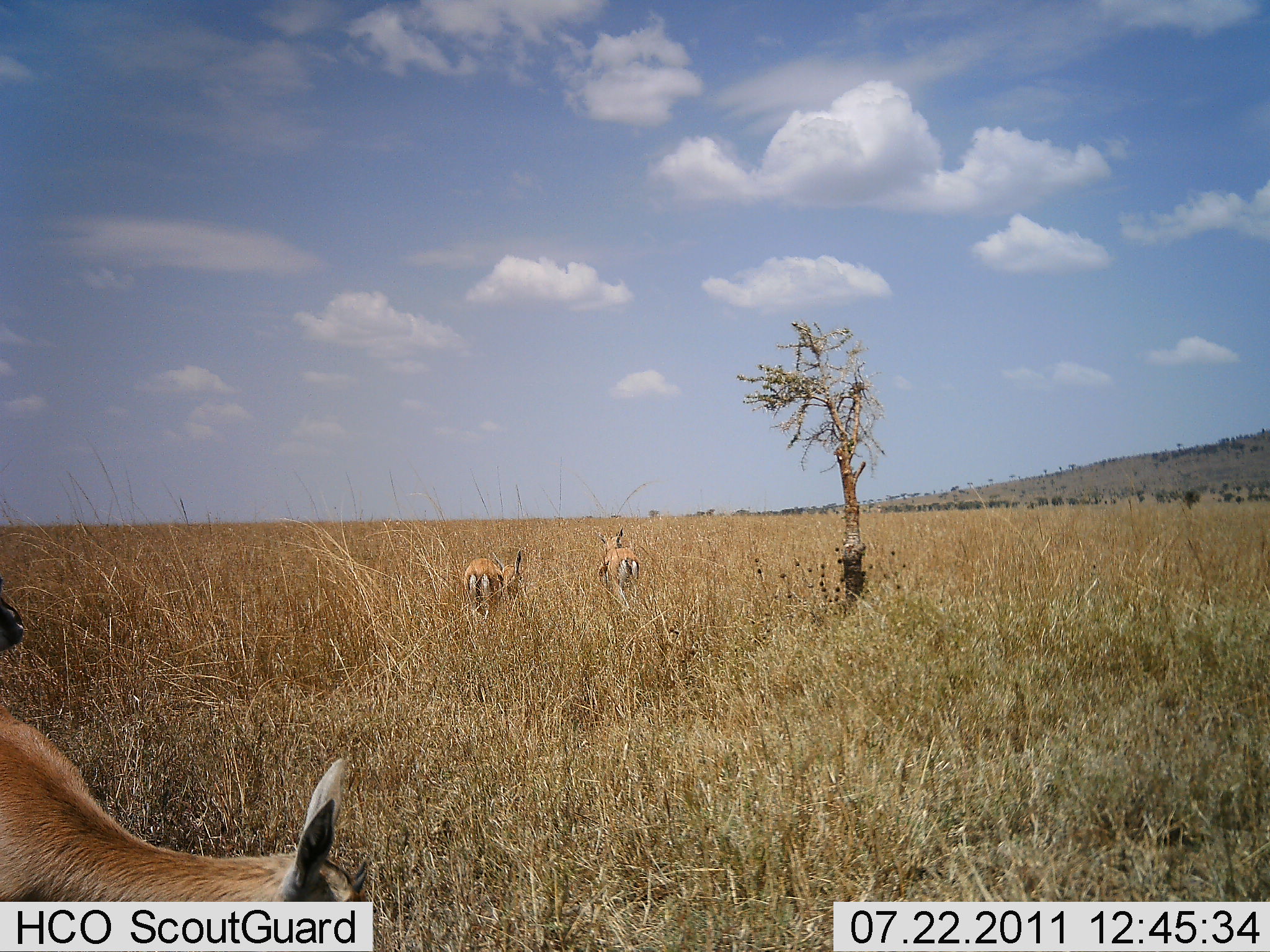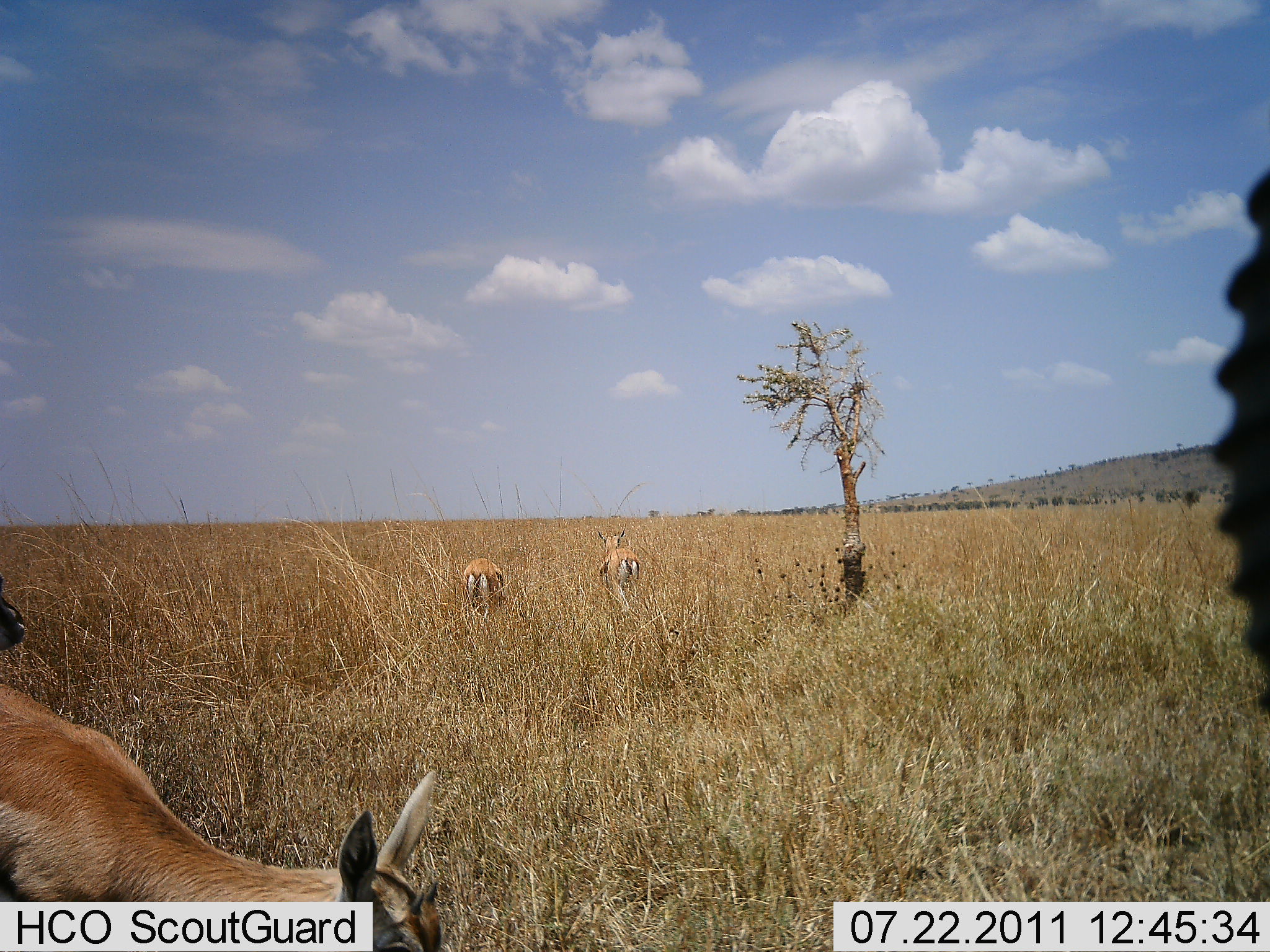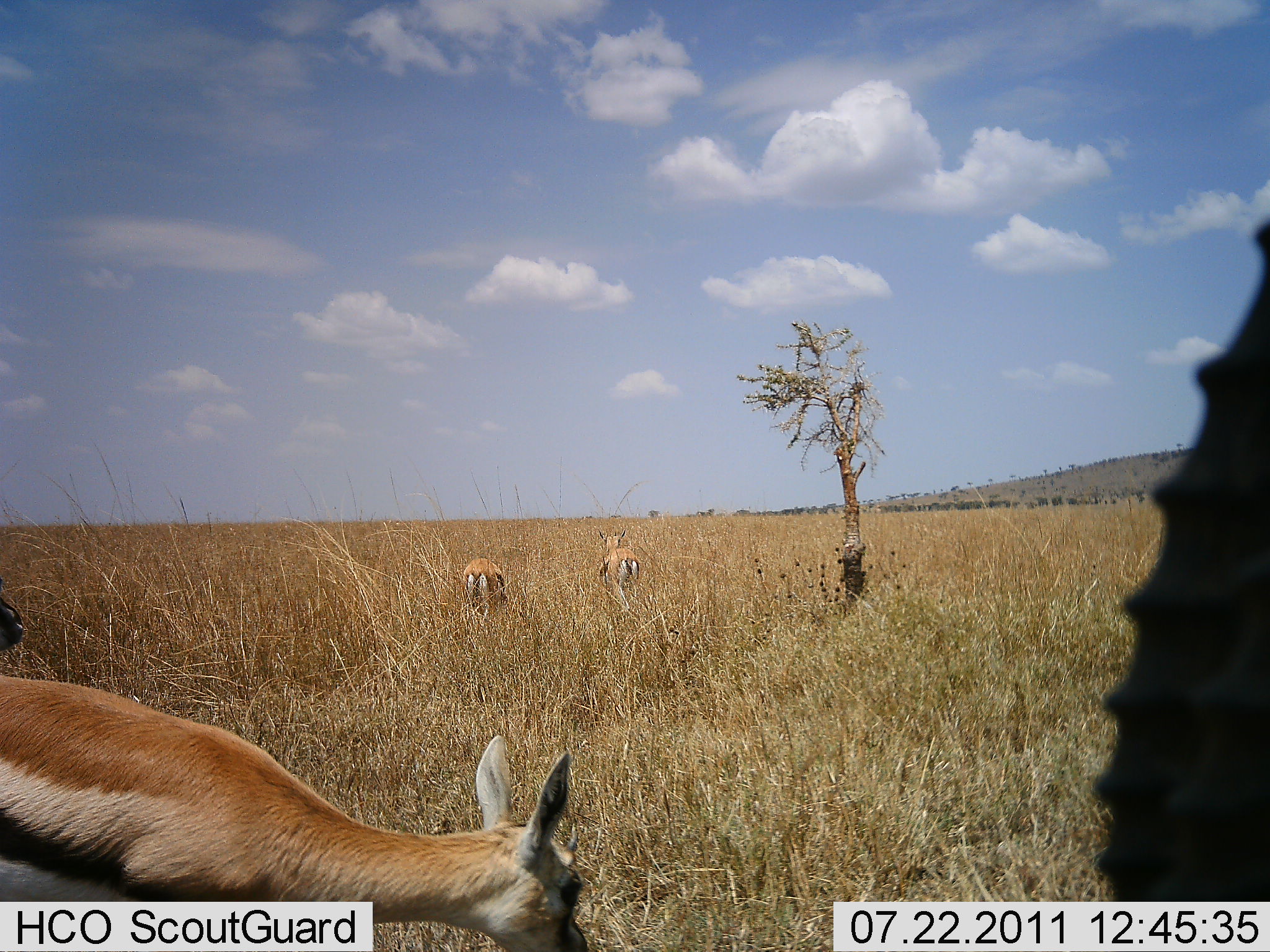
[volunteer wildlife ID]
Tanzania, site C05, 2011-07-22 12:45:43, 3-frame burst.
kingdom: Animalia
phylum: Chordata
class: Mammalia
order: Artiodactyla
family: Bovidae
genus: Eudorcas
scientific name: Eudorcas thomsonii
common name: thomson's gazelle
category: gazellethomsons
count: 4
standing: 36%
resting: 0%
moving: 27%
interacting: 0%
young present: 0%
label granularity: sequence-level